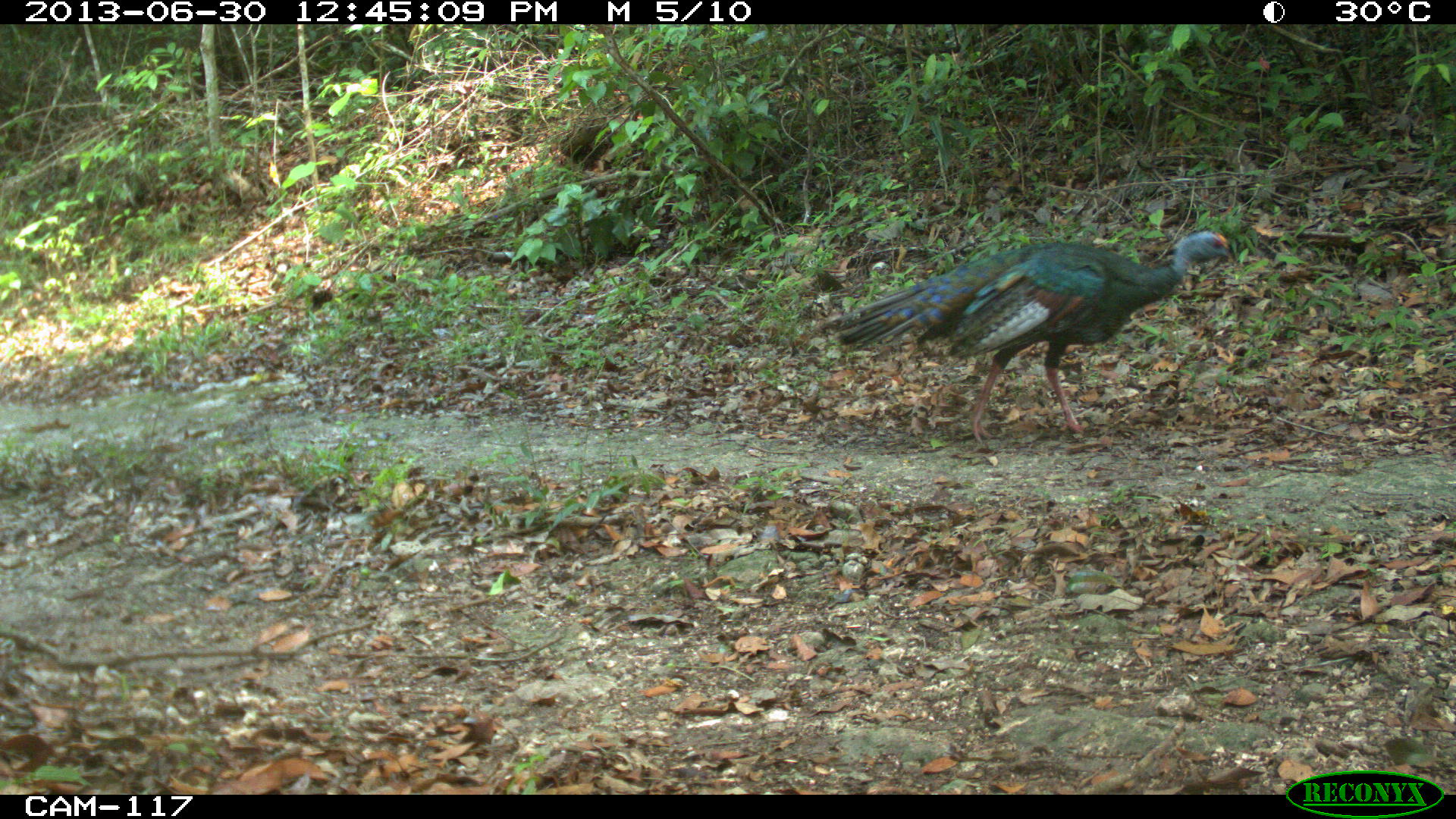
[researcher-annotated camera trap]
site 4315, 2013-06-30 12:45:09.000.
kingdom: Animalia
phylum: Chordata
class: Aves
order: Galliformes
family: Phasianidae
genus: Meleagris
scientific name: Meleagris ocellata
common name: ocellated turkey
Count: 1.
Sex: male.